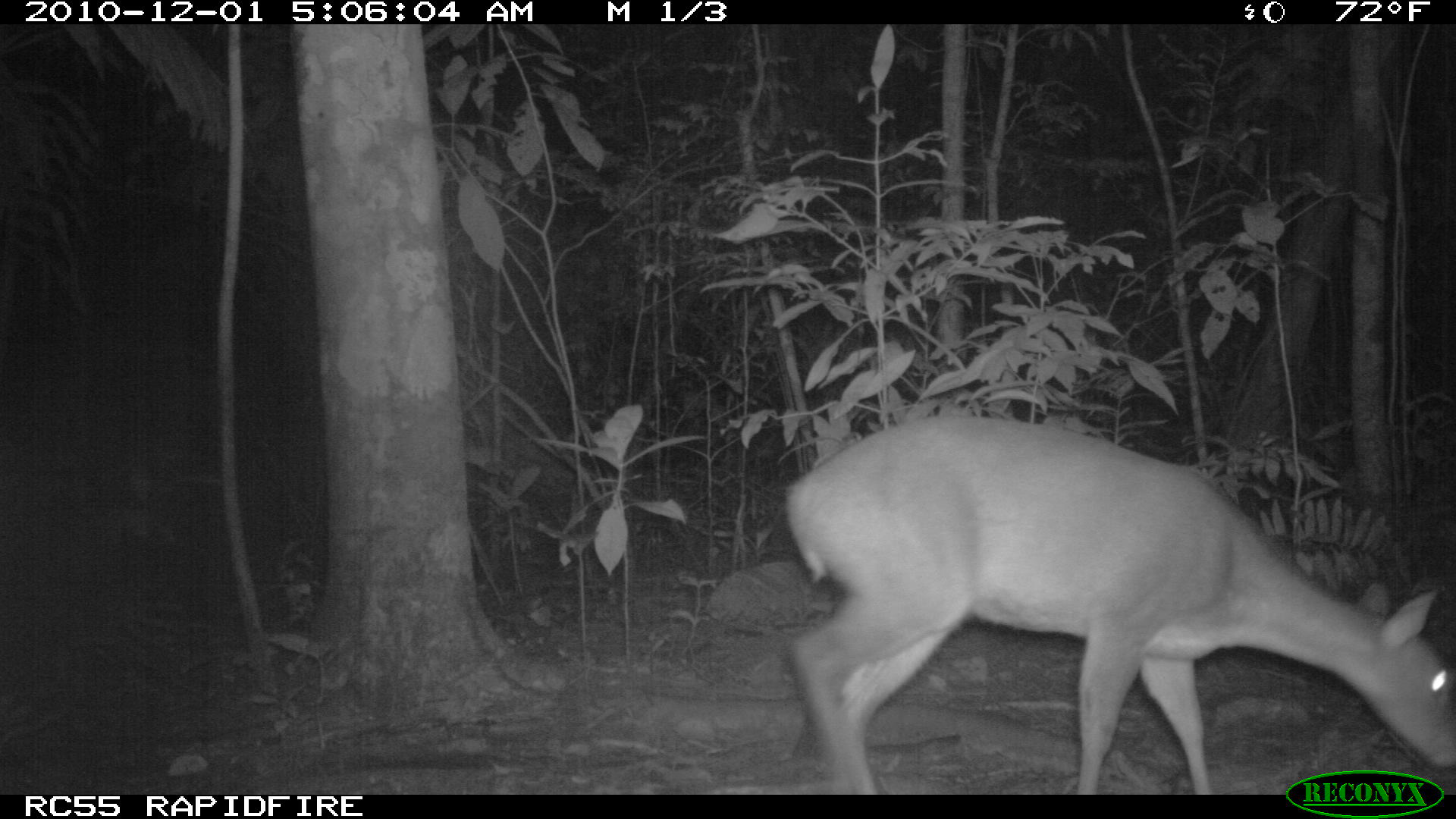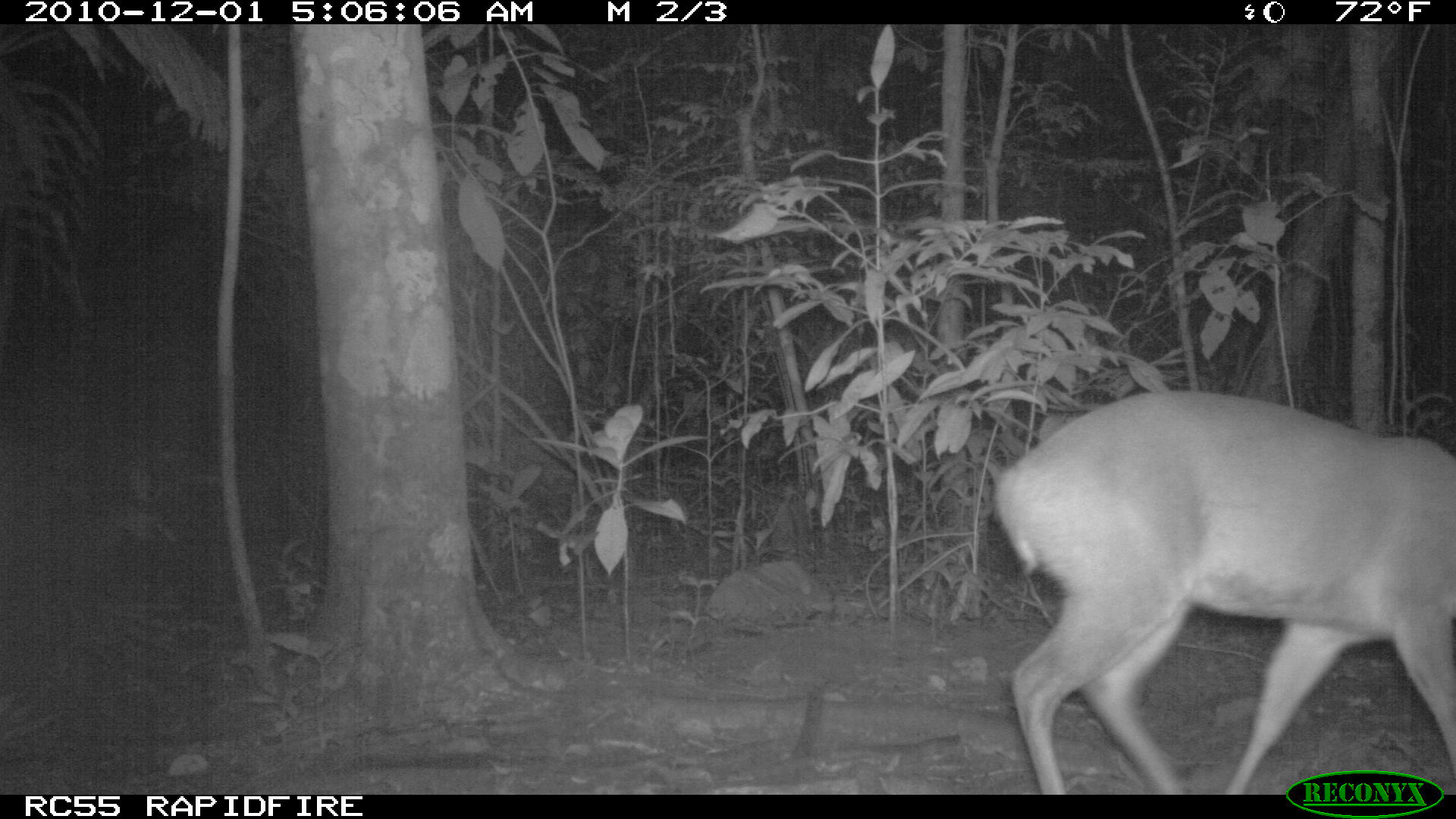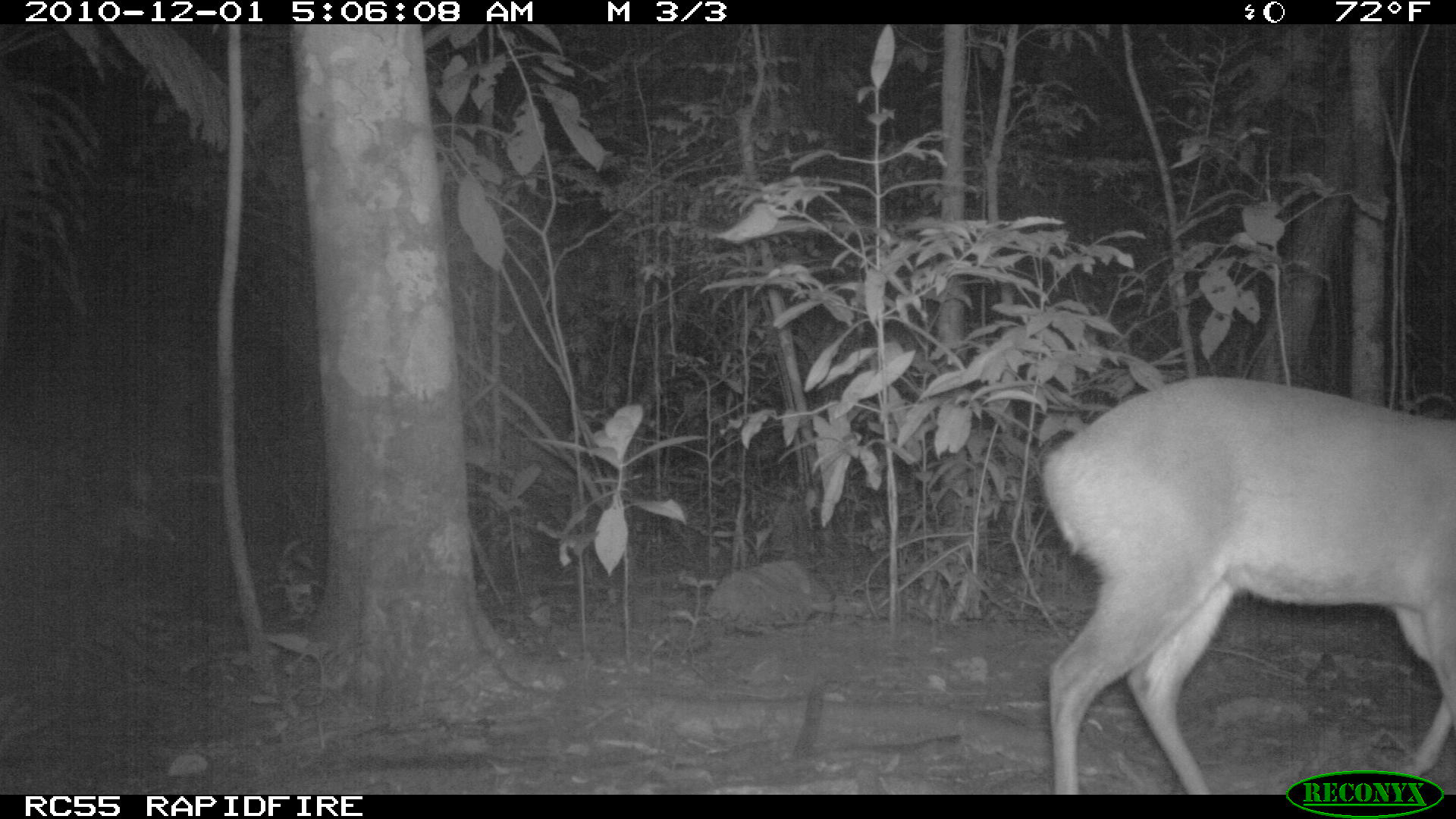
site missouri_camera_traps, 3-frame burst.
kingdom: Animalia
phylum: Chordata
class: Mammalia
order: Artiodactyla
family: Cervidae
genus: Mazama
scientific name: Mazama americana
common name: red brocket deer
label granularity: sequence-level